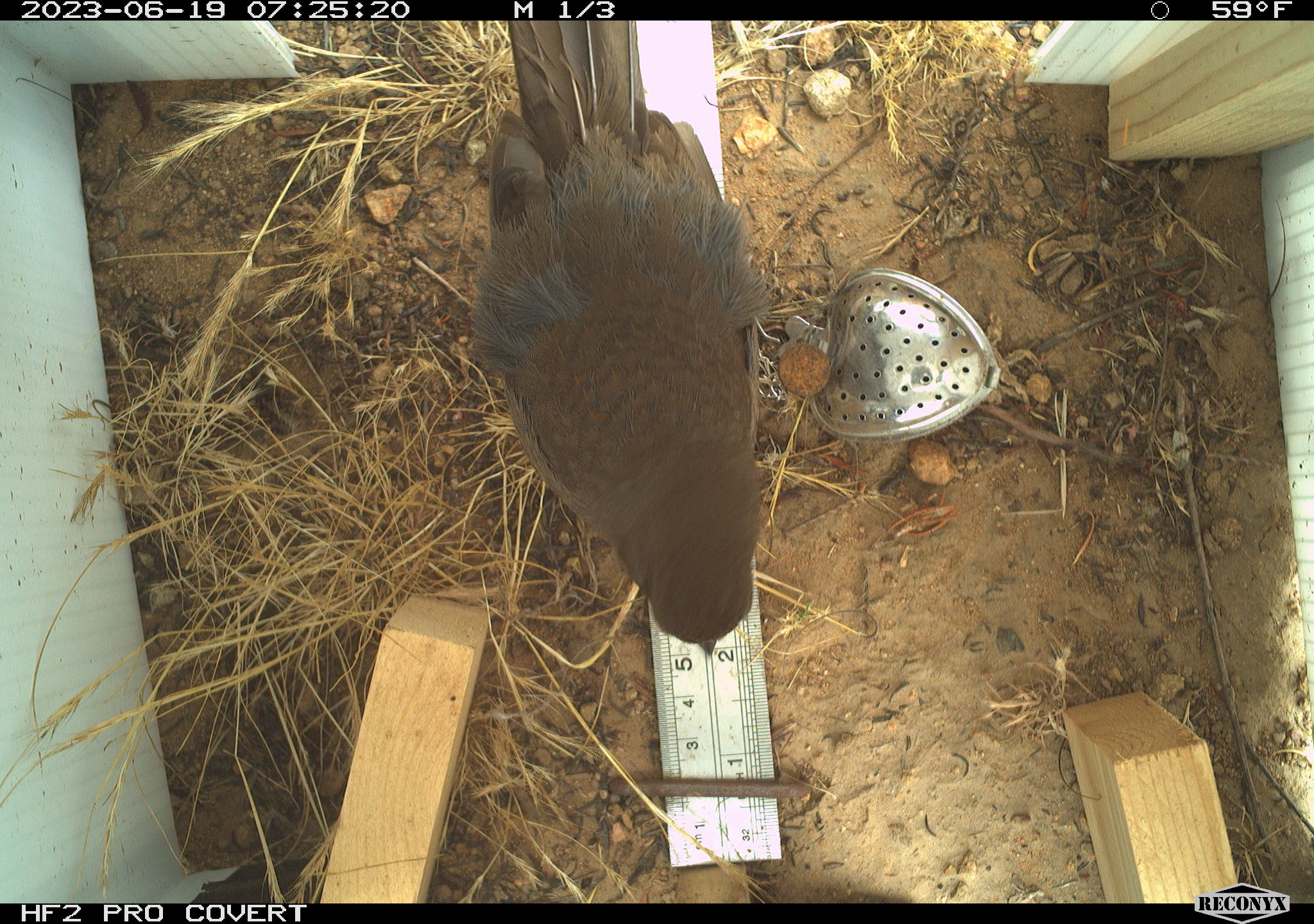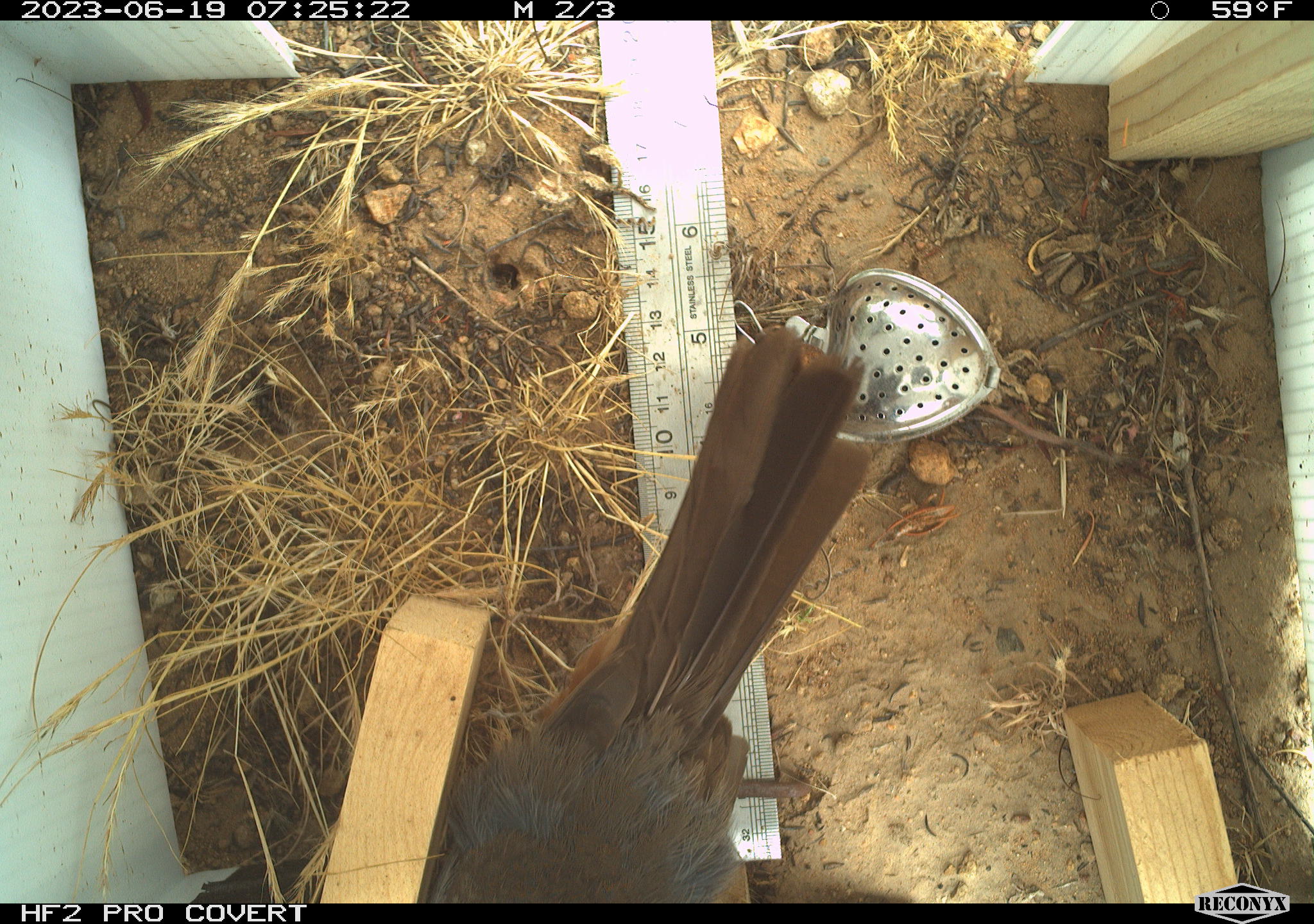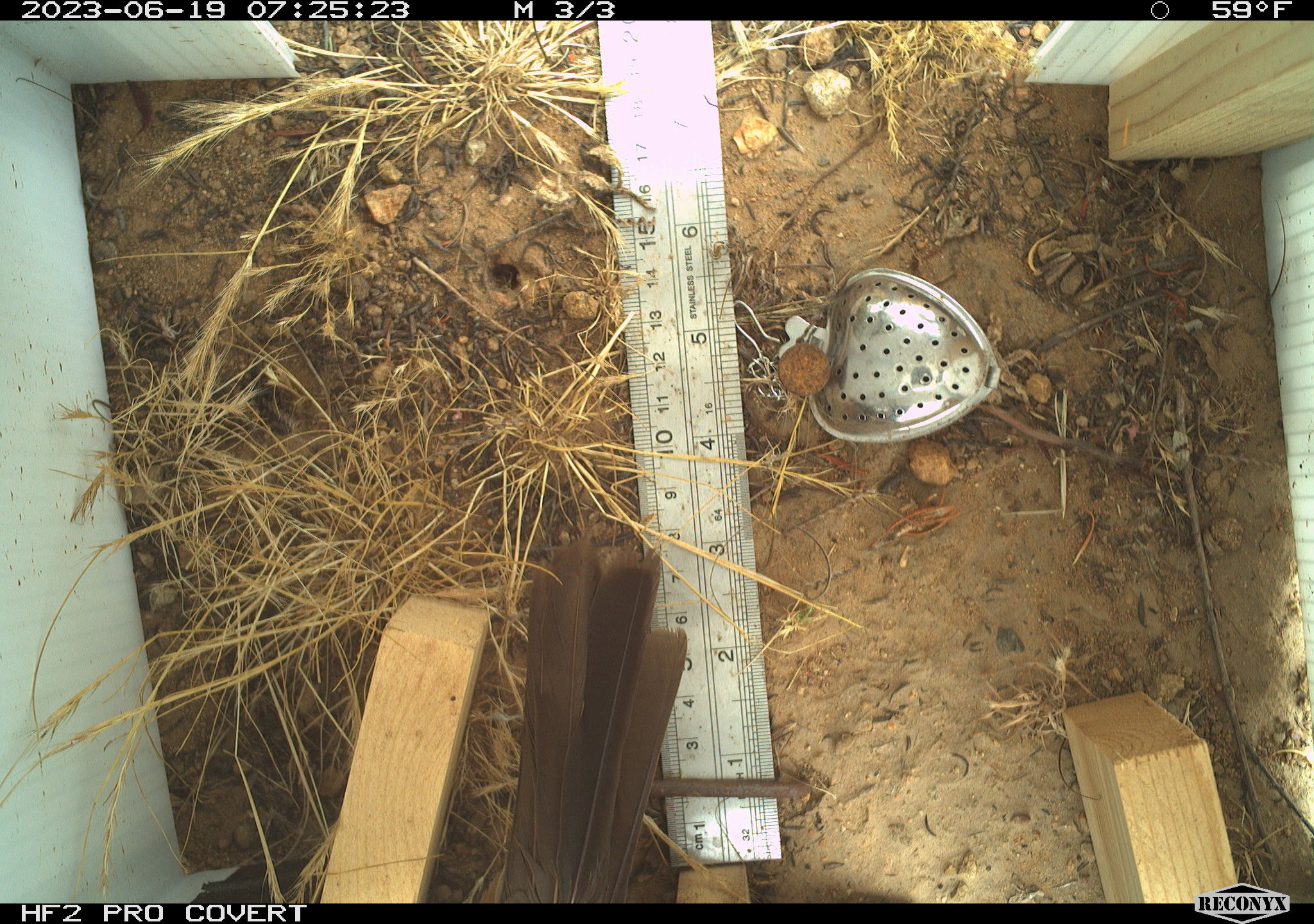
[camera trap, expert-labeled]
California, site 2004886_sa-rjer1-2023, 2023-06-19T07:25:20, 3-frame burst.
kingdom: Animalia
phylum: Chordata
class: Aves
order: Passeriformes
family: Passerellidae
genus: Melozone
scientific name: Melozone crissalis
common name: california towhee